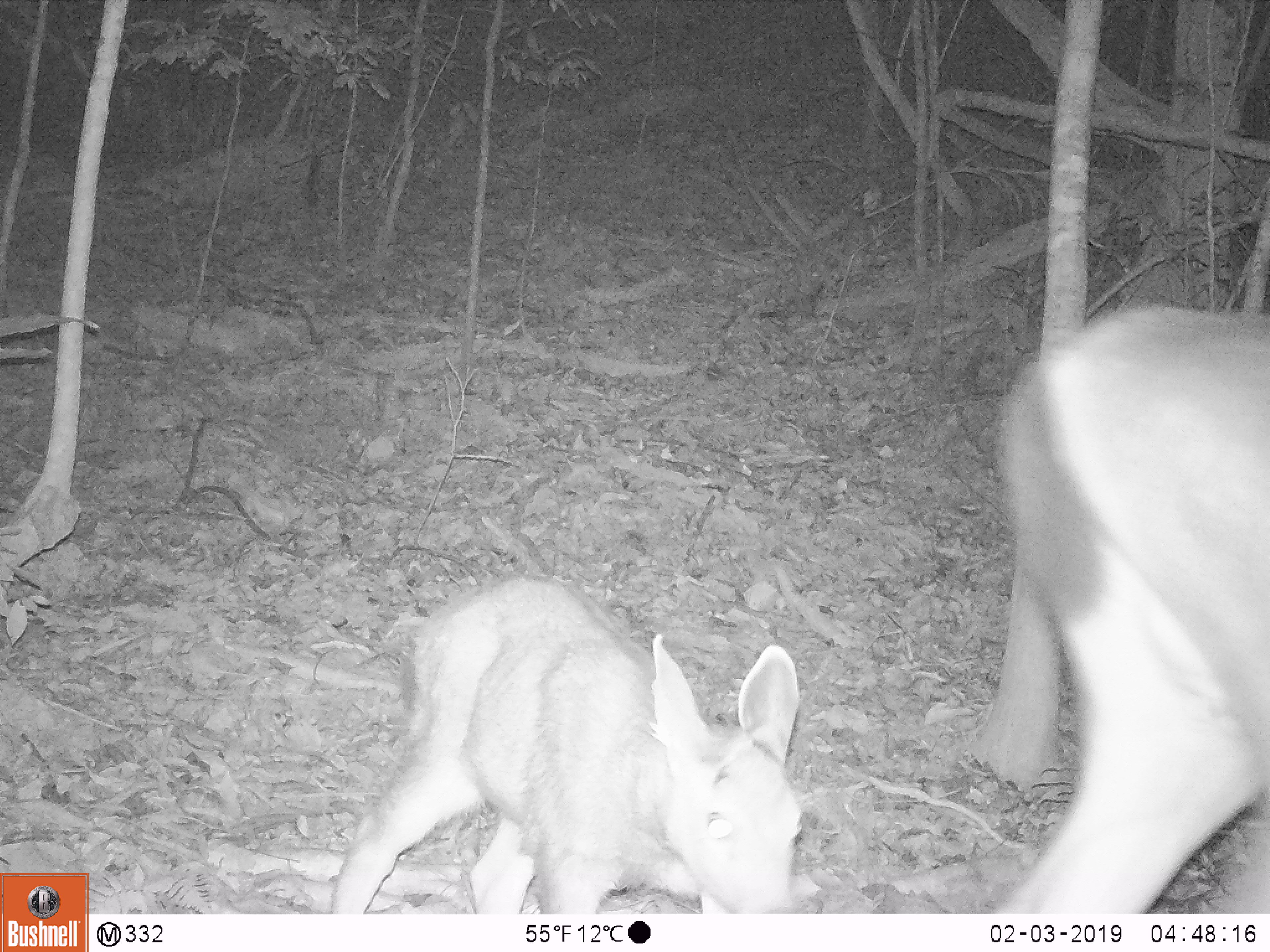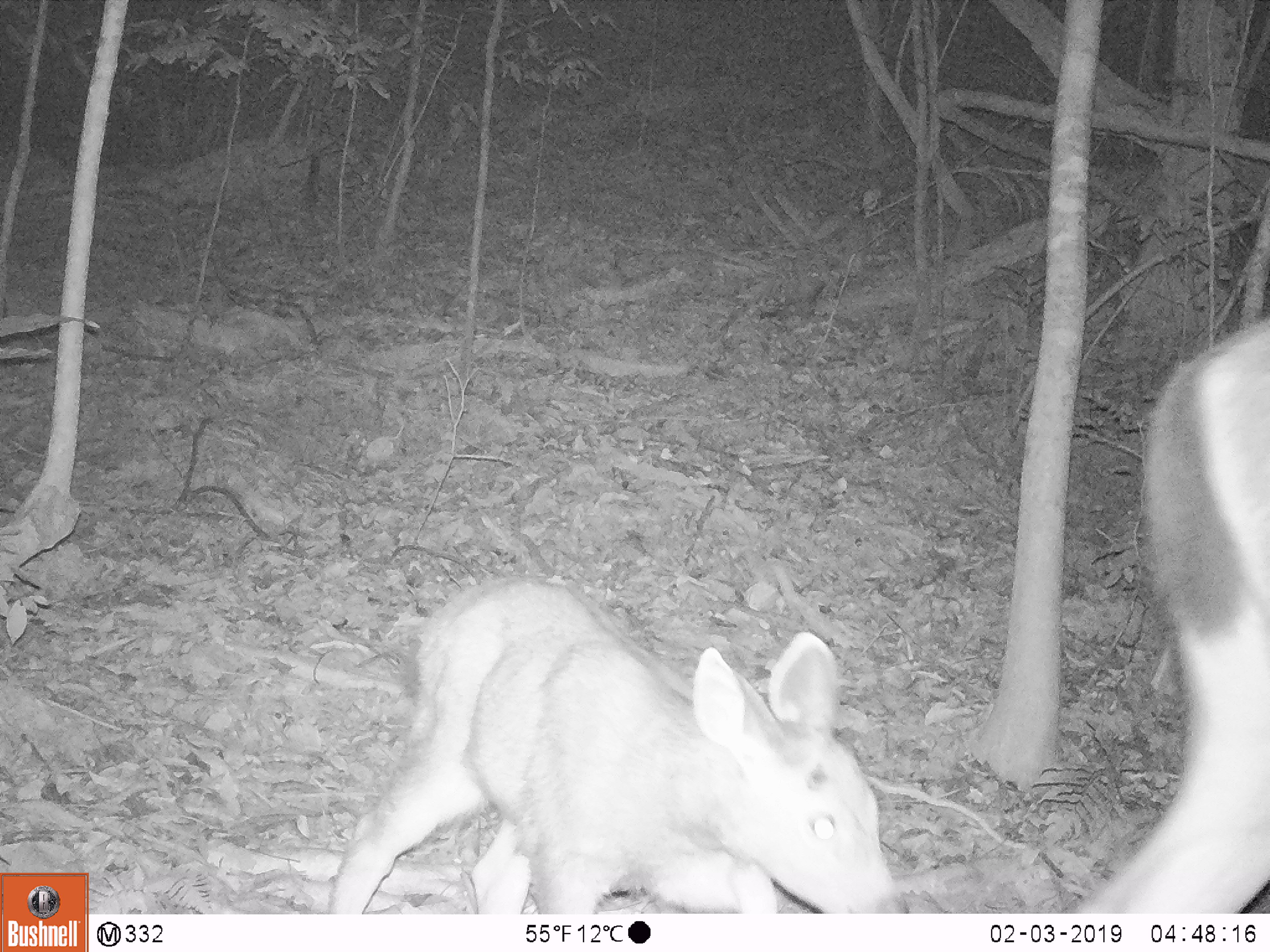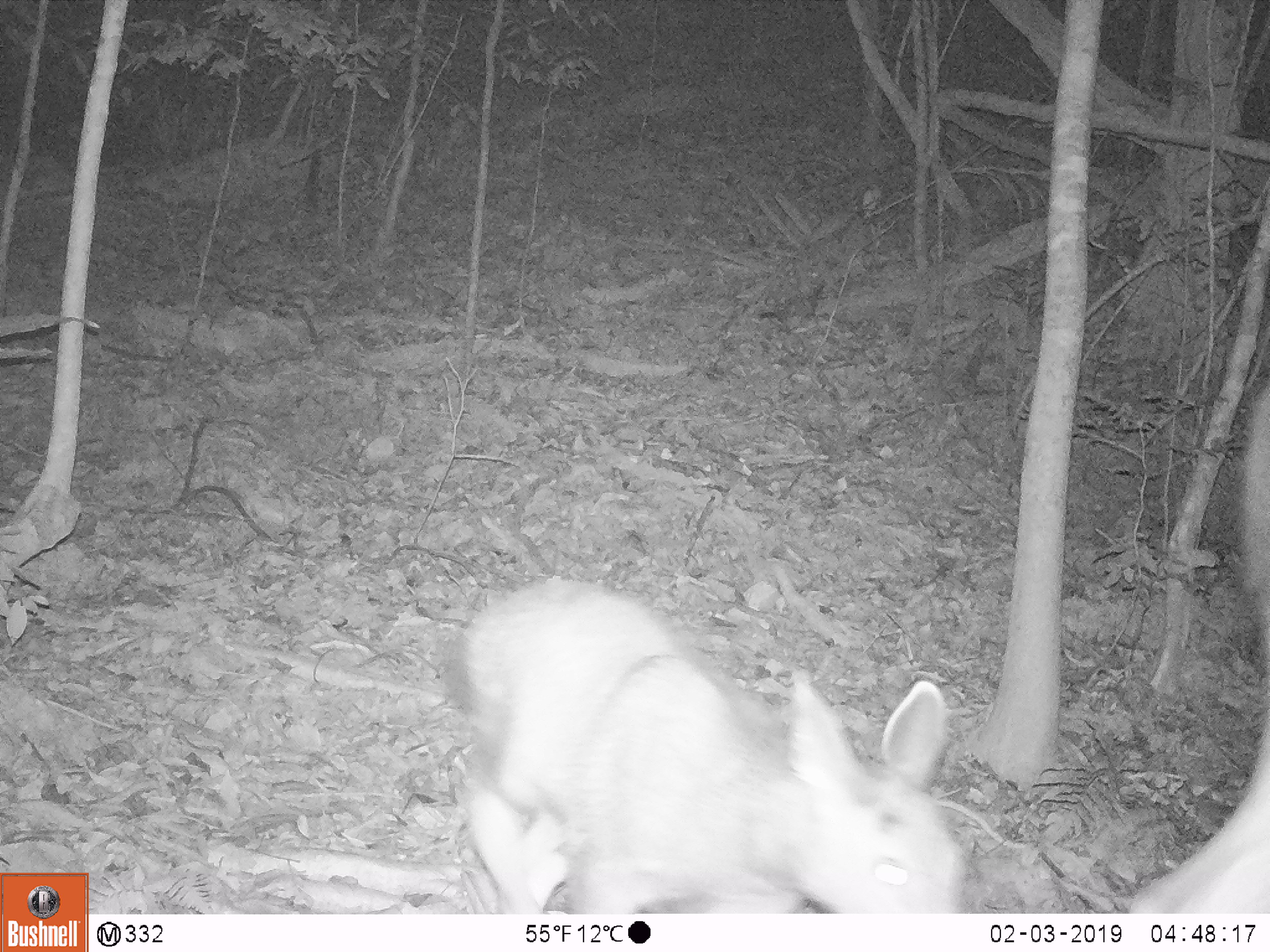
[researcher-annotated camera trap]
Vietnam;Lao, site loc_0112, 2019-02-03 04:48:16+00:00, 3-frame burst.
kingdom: Animalia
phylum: Chordata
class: Mammalia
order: Artiodactyla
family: Cervidae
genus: Rusa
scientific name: Rusa unicolor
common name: sambar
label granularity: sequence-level